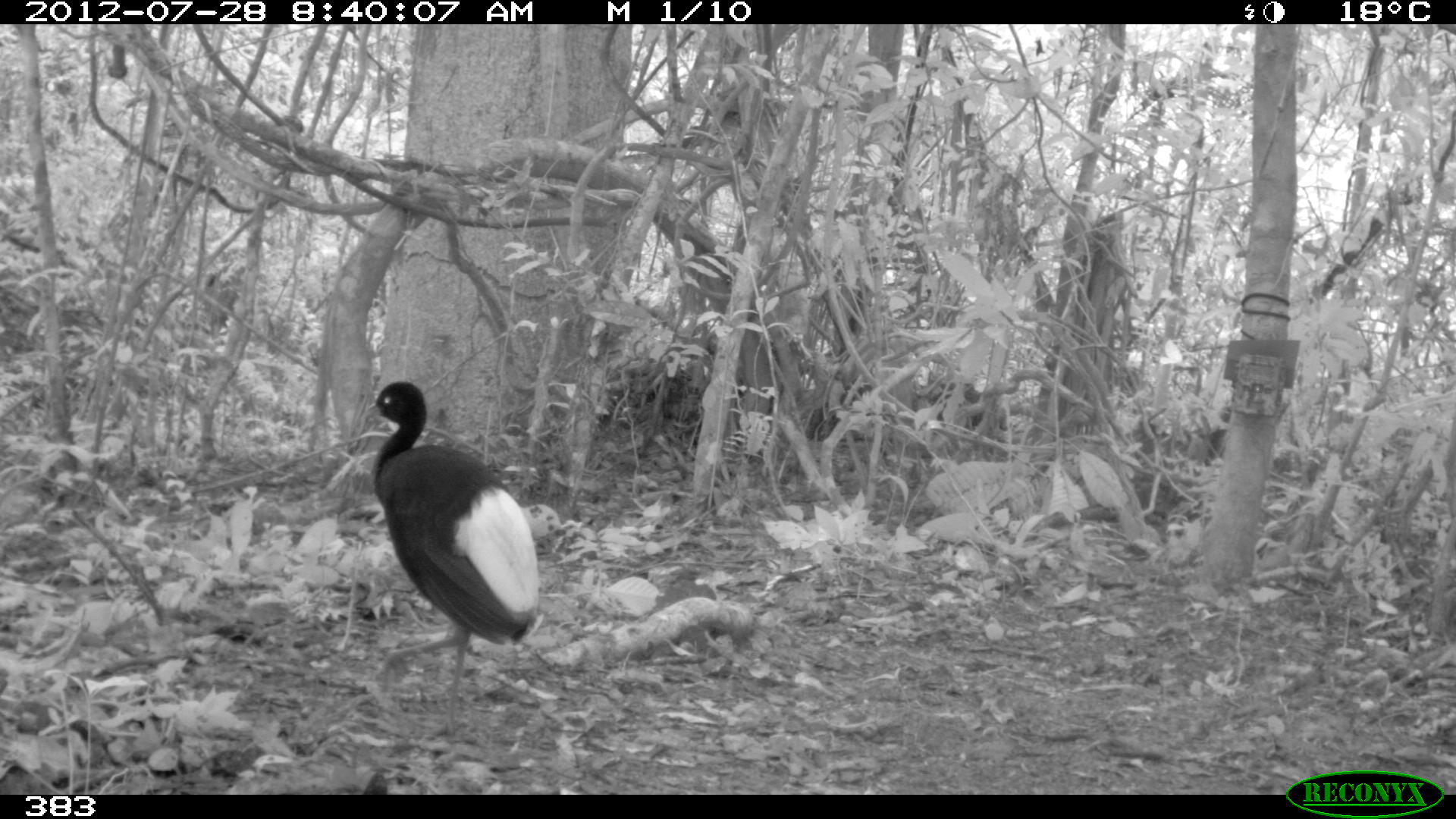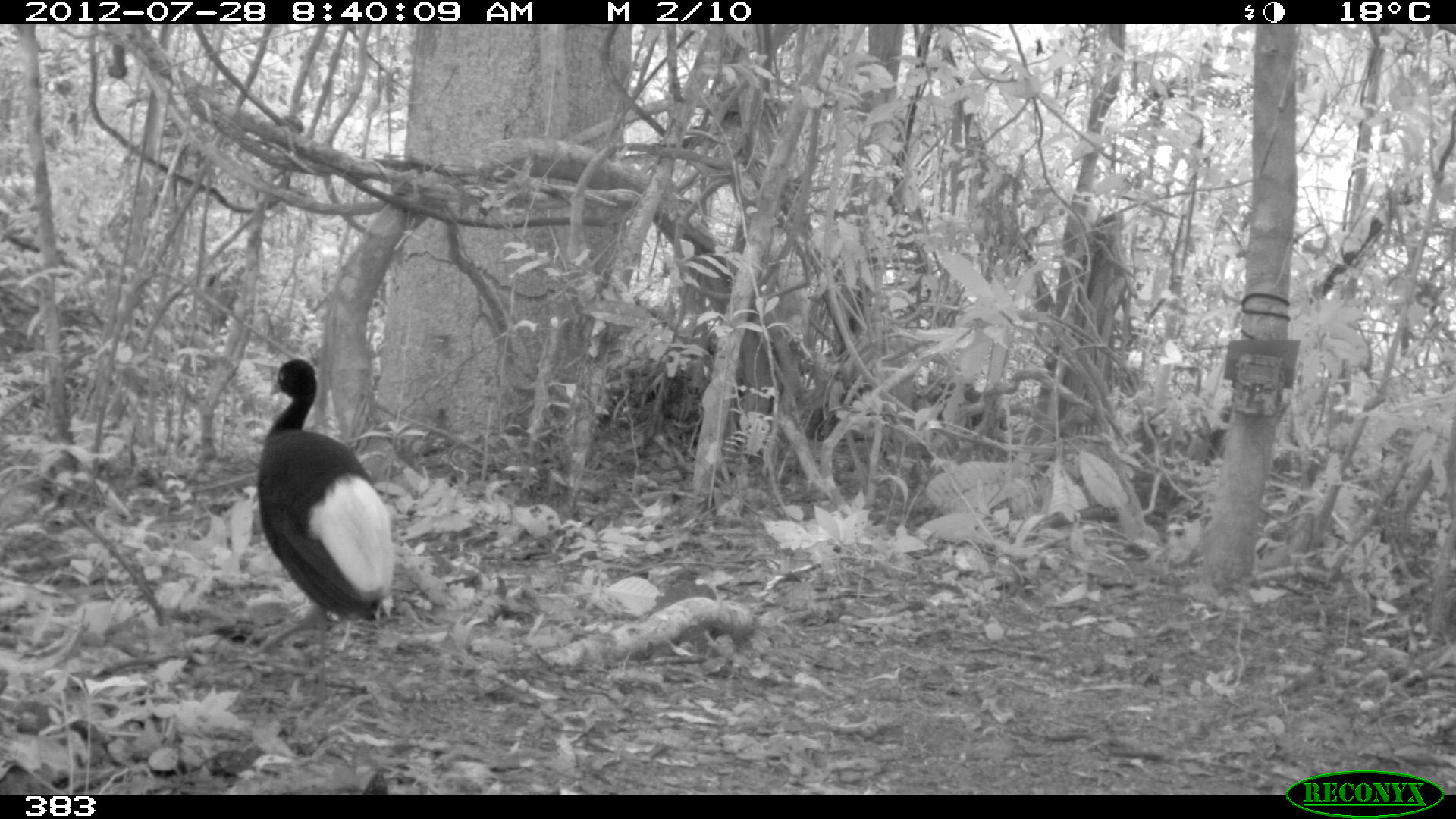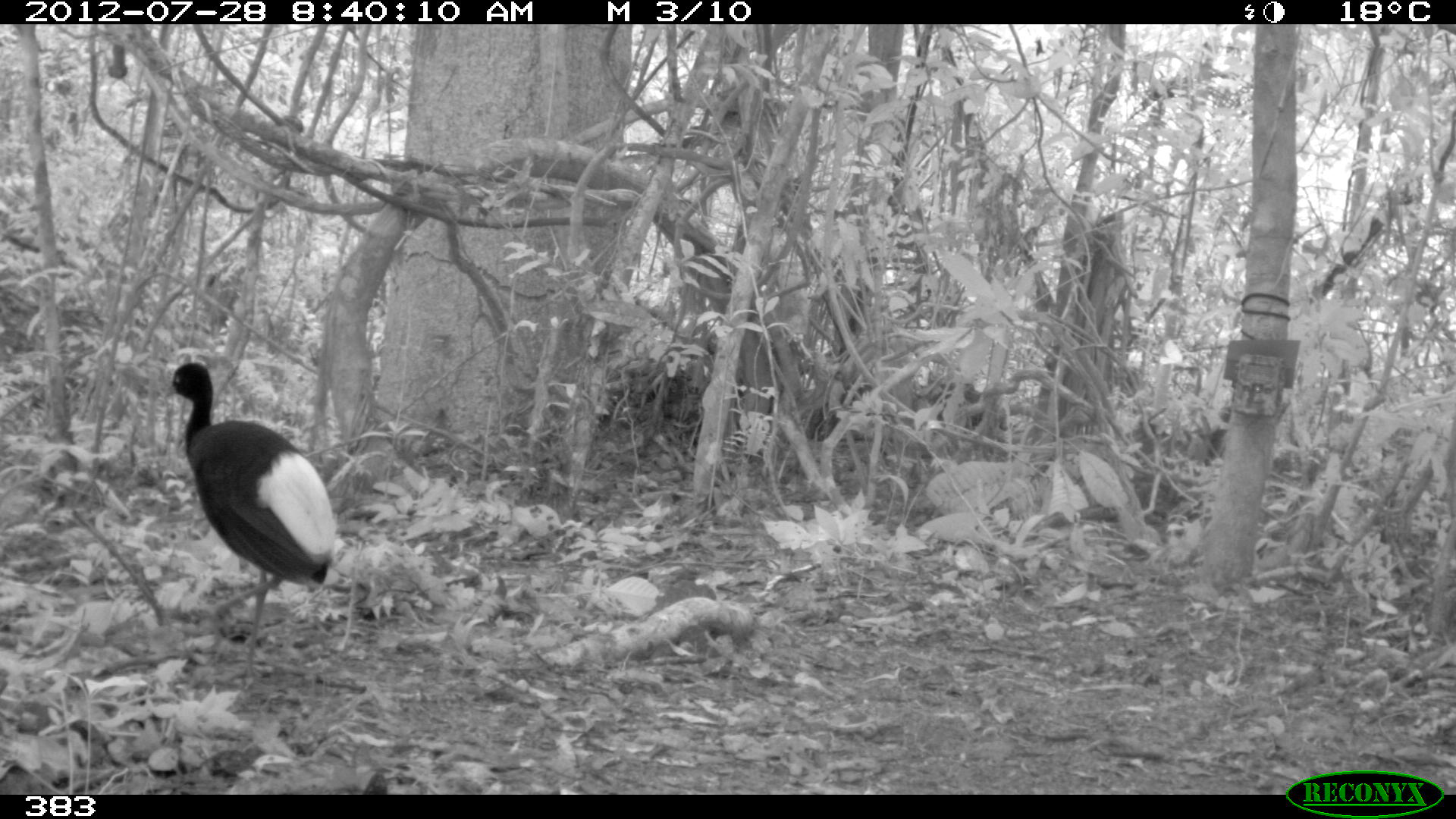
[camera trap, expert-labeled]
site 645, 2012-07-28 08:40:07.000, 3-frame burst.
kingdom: Animalia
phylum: Chordata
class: Aves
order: Gruiformes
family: Psophiidae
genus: Psophia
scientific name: Psophia leucoptera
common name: pale-winged trumpeter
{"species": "Psophia leucoptera (pale-winged trumpeter)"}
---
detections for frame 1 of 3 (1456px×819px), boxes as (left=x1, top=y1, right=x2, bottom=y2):
psophia leucoptera: (left=358, top=380, right=539, bottom=738)